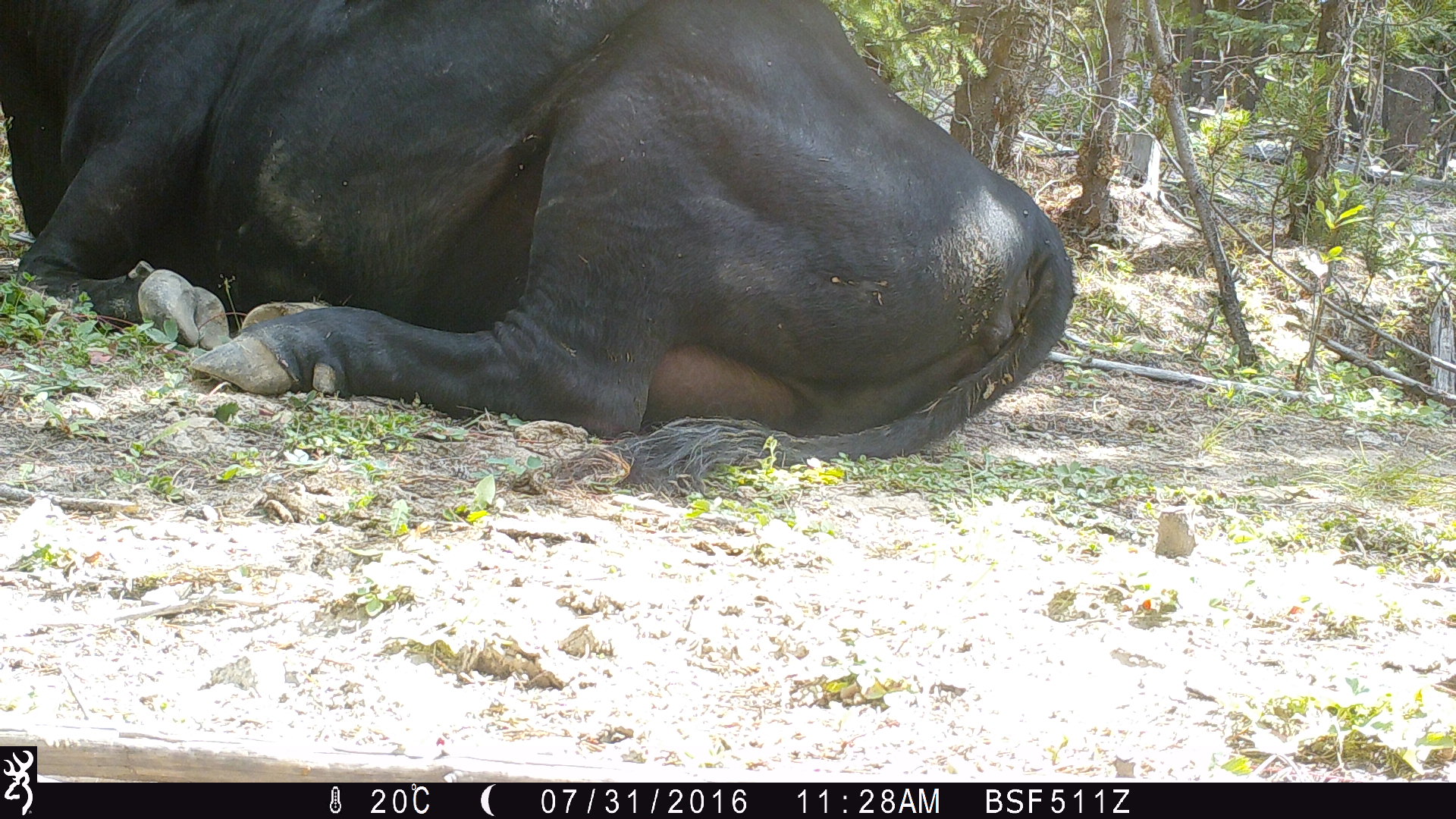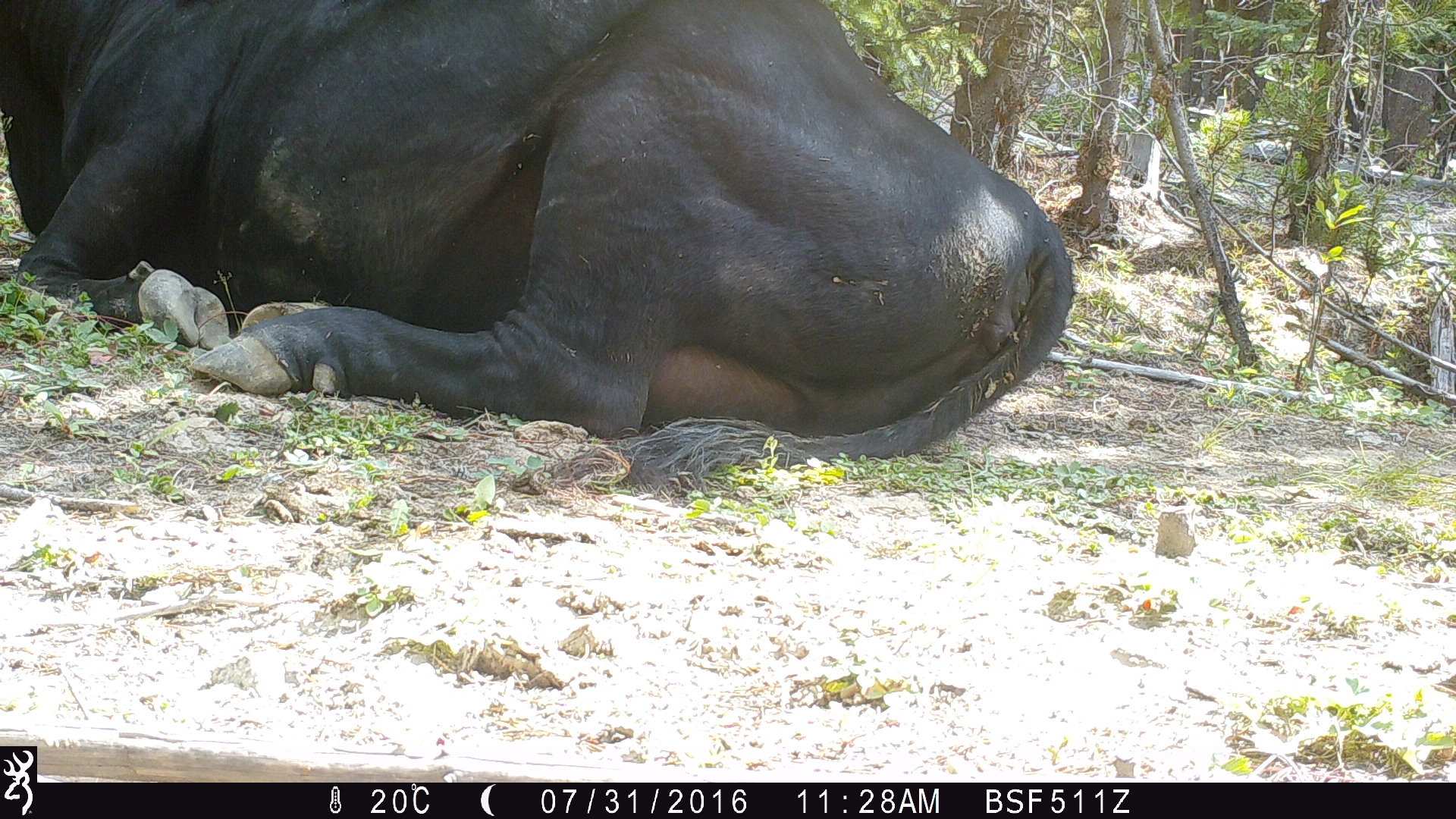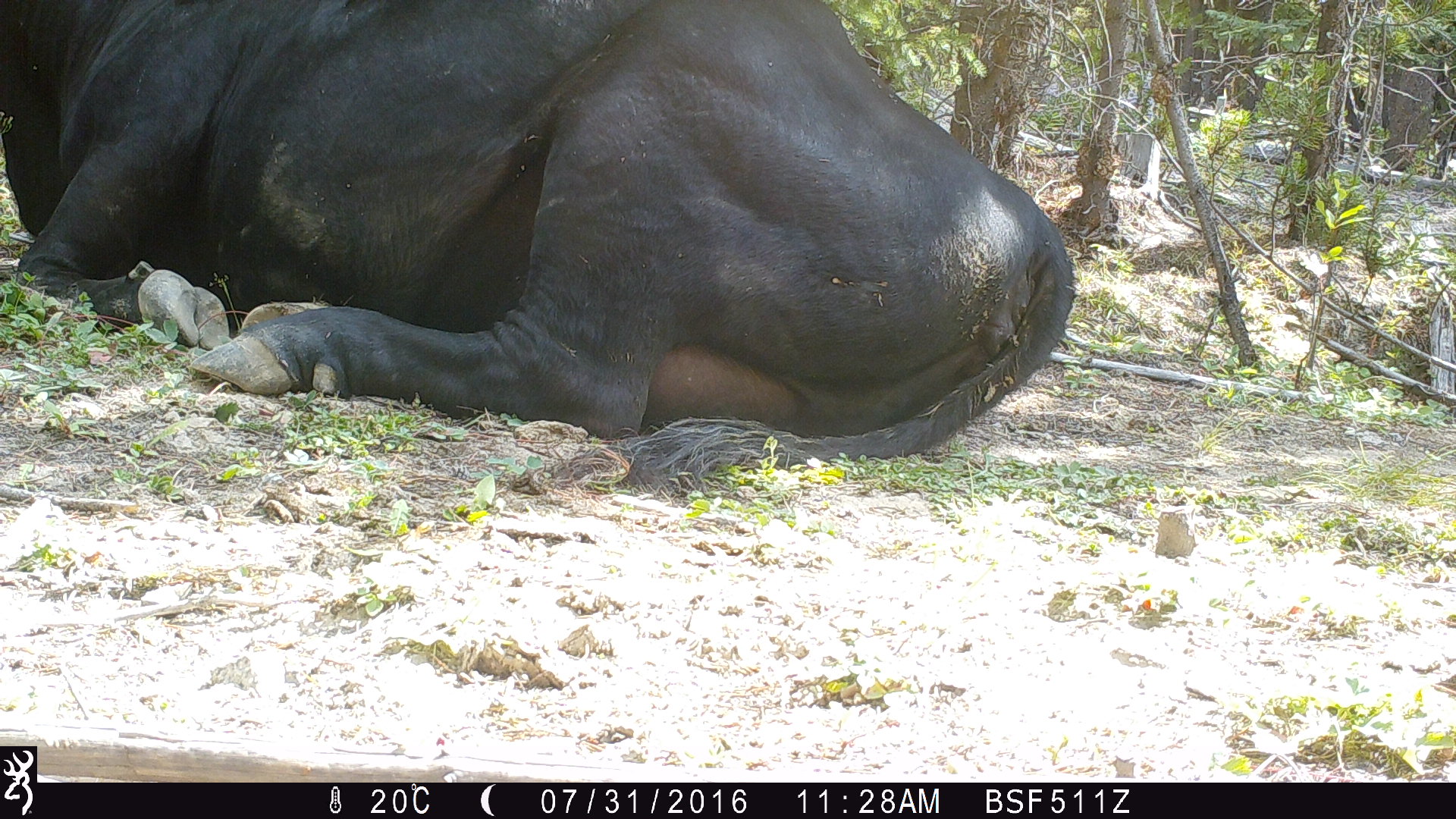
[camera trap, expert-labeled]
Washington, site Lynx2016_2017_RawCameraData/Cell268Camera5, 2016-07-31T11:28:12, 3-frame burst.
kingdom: Animalia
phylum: Chordata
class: Mammalia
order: Artiodactyla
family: Bovidae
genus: Bos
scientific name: Bos taurus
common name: domestic cattle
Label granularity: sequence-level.